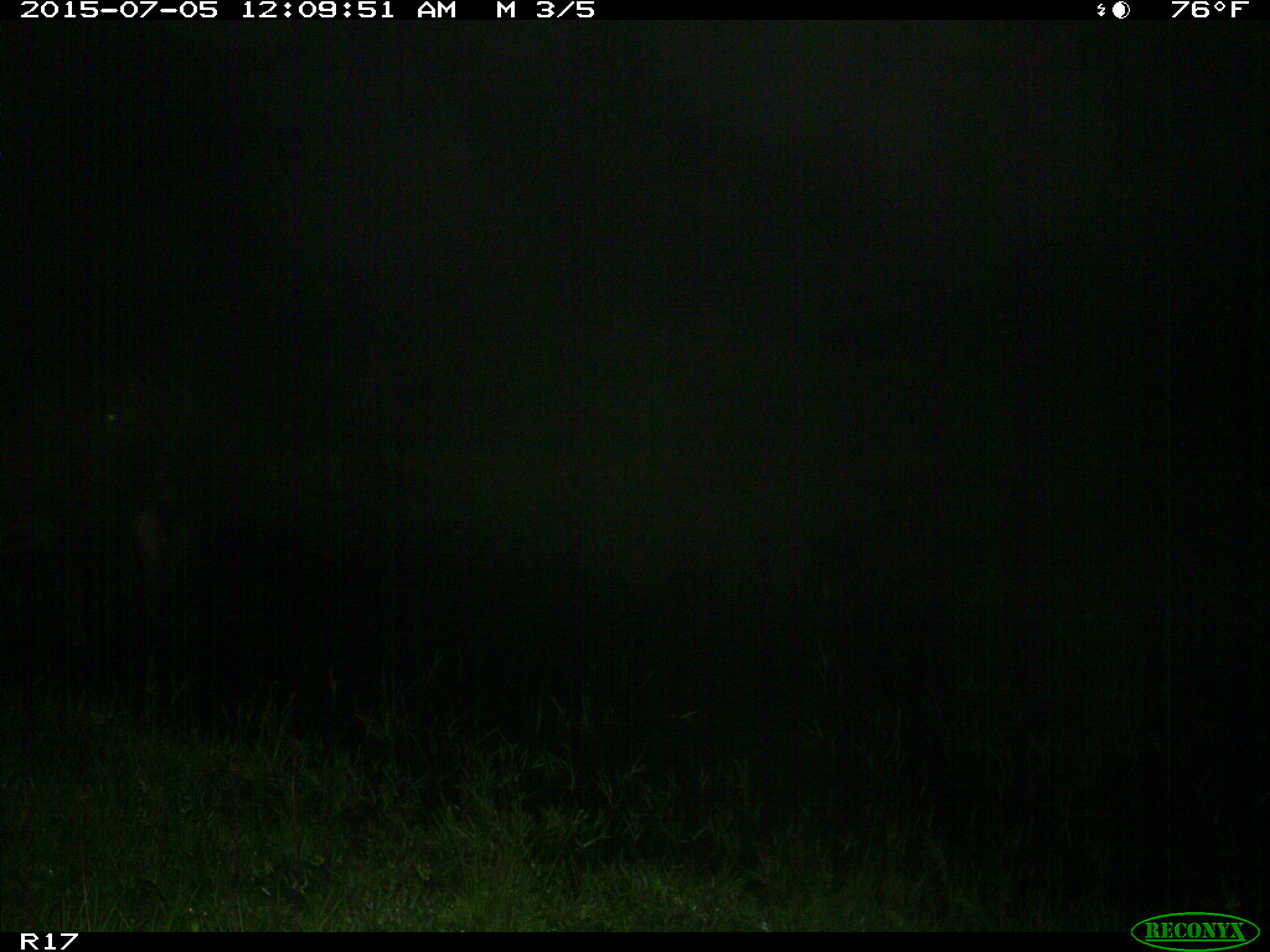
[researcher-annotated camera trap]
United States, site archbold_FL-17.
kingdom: Animalia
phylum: Chordata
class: Mammalia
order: Artiodactyla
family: Bovidae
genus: Bos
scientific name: Bos taurus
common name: domestic cow